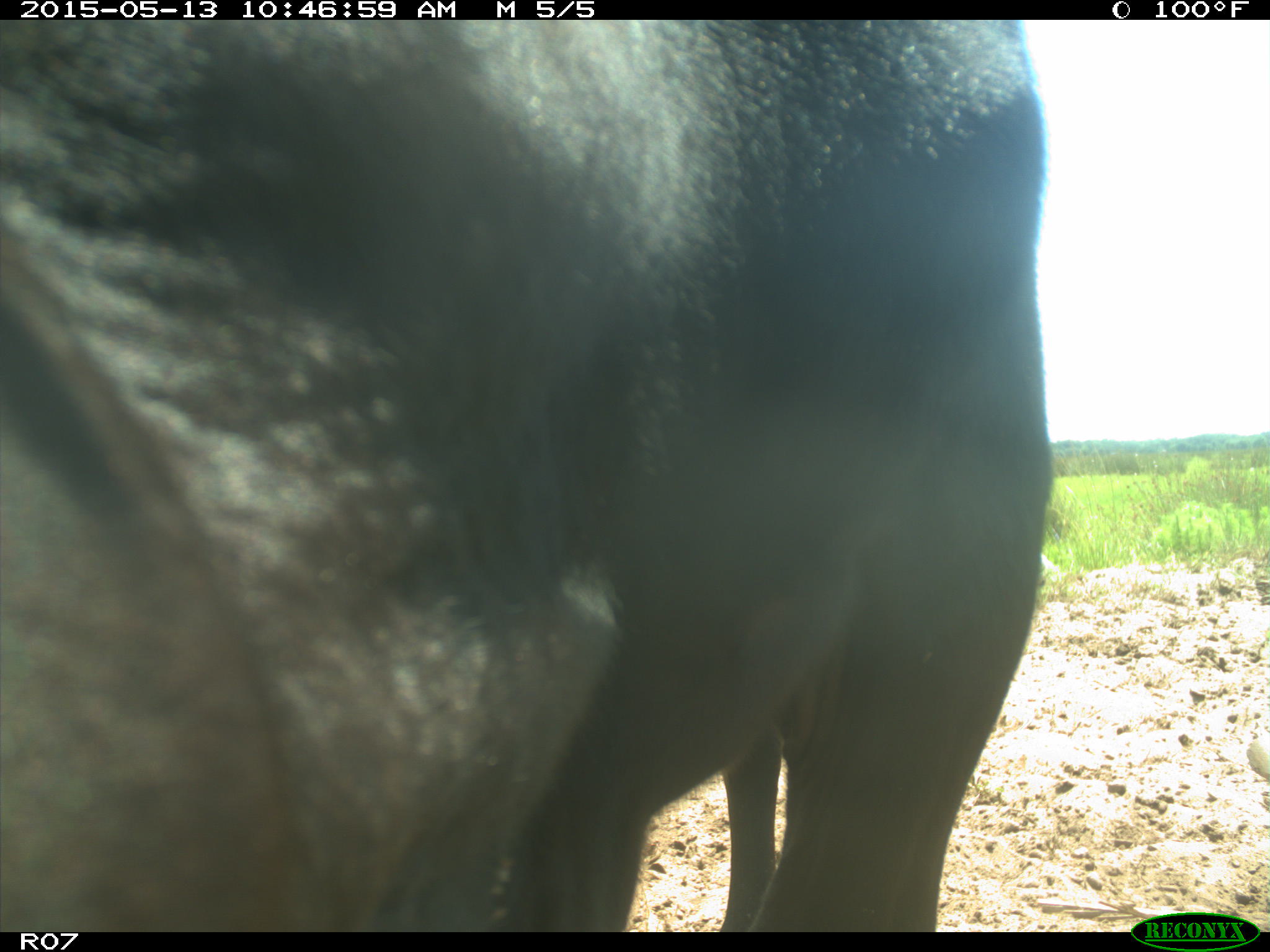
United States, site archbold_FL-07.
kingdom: Animalia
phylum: Chordata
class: Mammalia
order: Artiodactyla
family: Bovidae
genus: Bos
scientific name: Bos taurus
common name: domestic cow